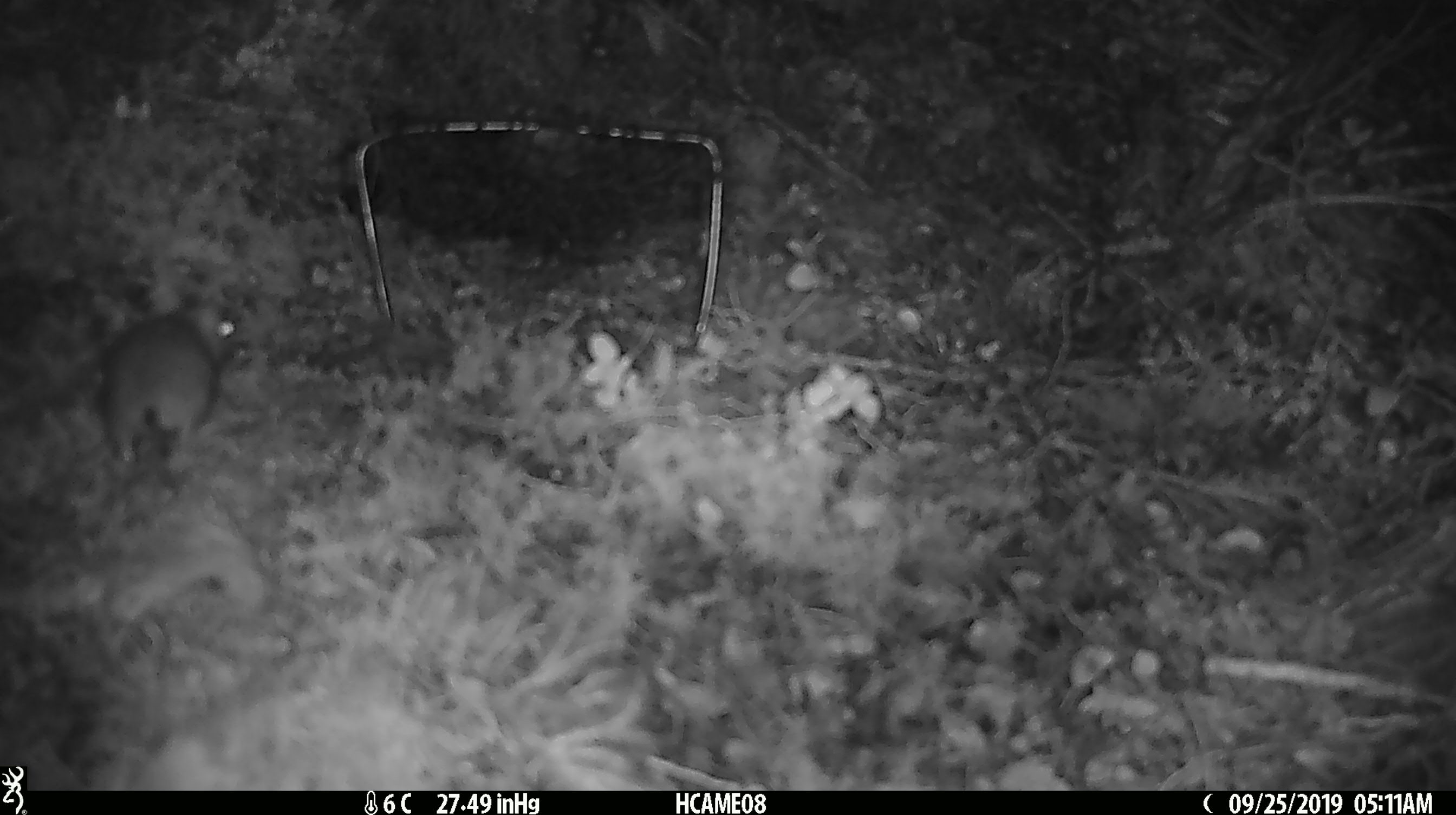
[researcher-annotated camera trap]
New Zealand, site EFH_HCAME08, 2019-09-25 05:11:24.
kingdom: Animalia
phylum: Chordata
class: Mammalia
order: Rodentia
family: Muridae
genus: Mus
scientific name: Mus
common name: mouse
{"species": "mouse (Mus)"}